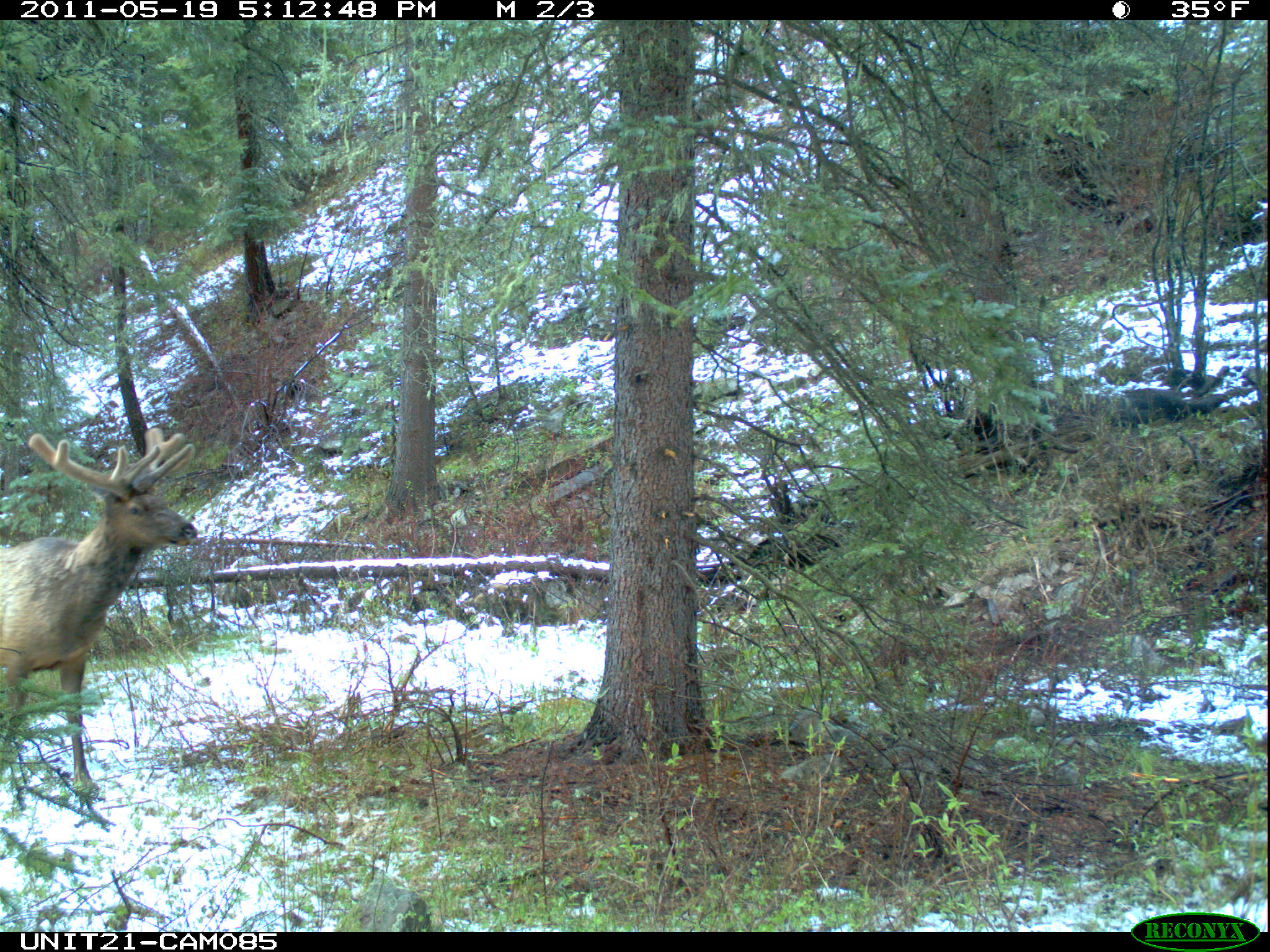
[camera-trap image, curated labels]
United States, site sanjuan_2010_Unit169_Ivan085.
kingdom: Animalia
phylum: Chordata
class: Mammalia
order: Artiodactyla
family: Cervidae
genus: Cervus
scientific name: Cervus elaphus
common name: red deer